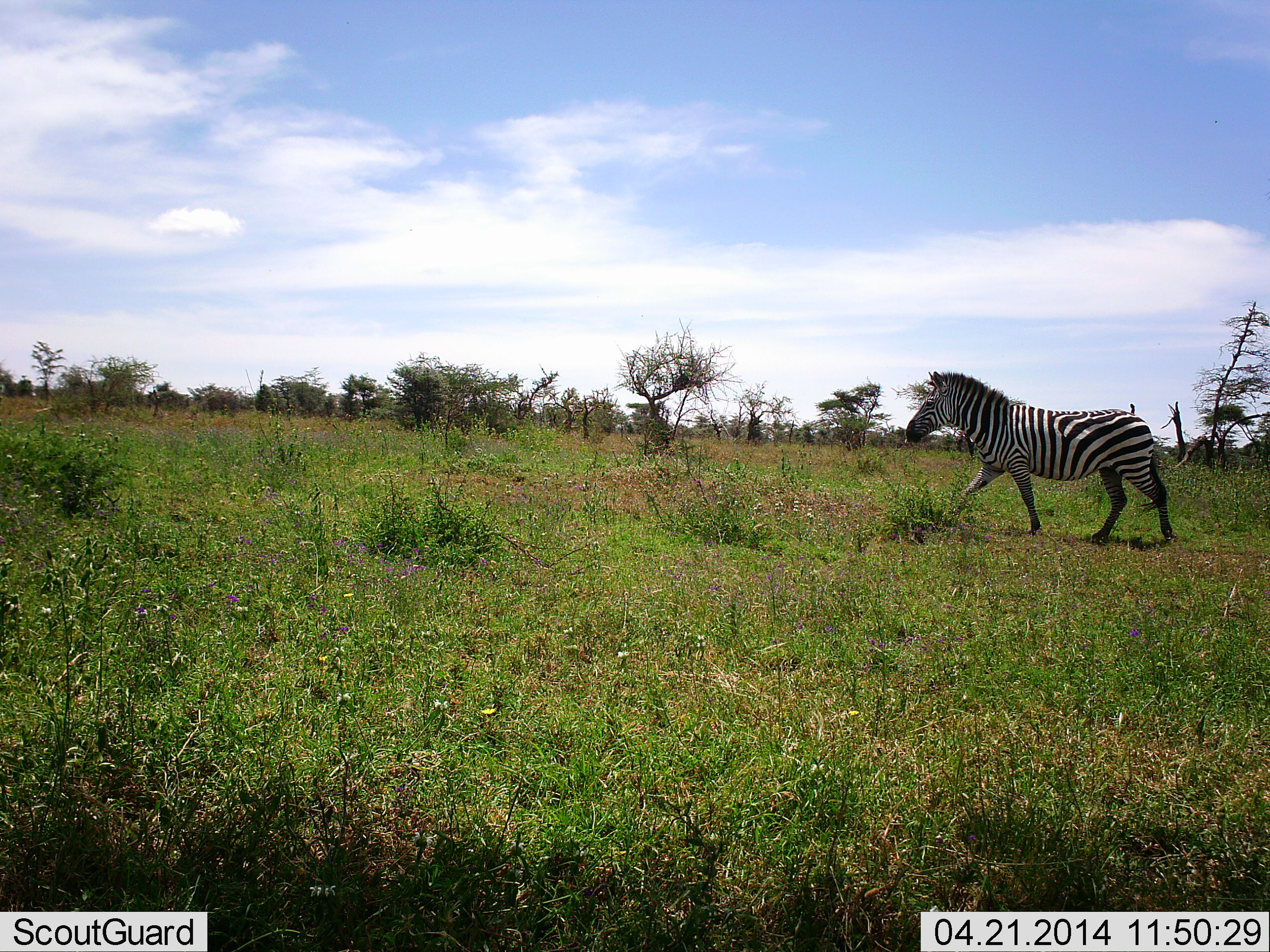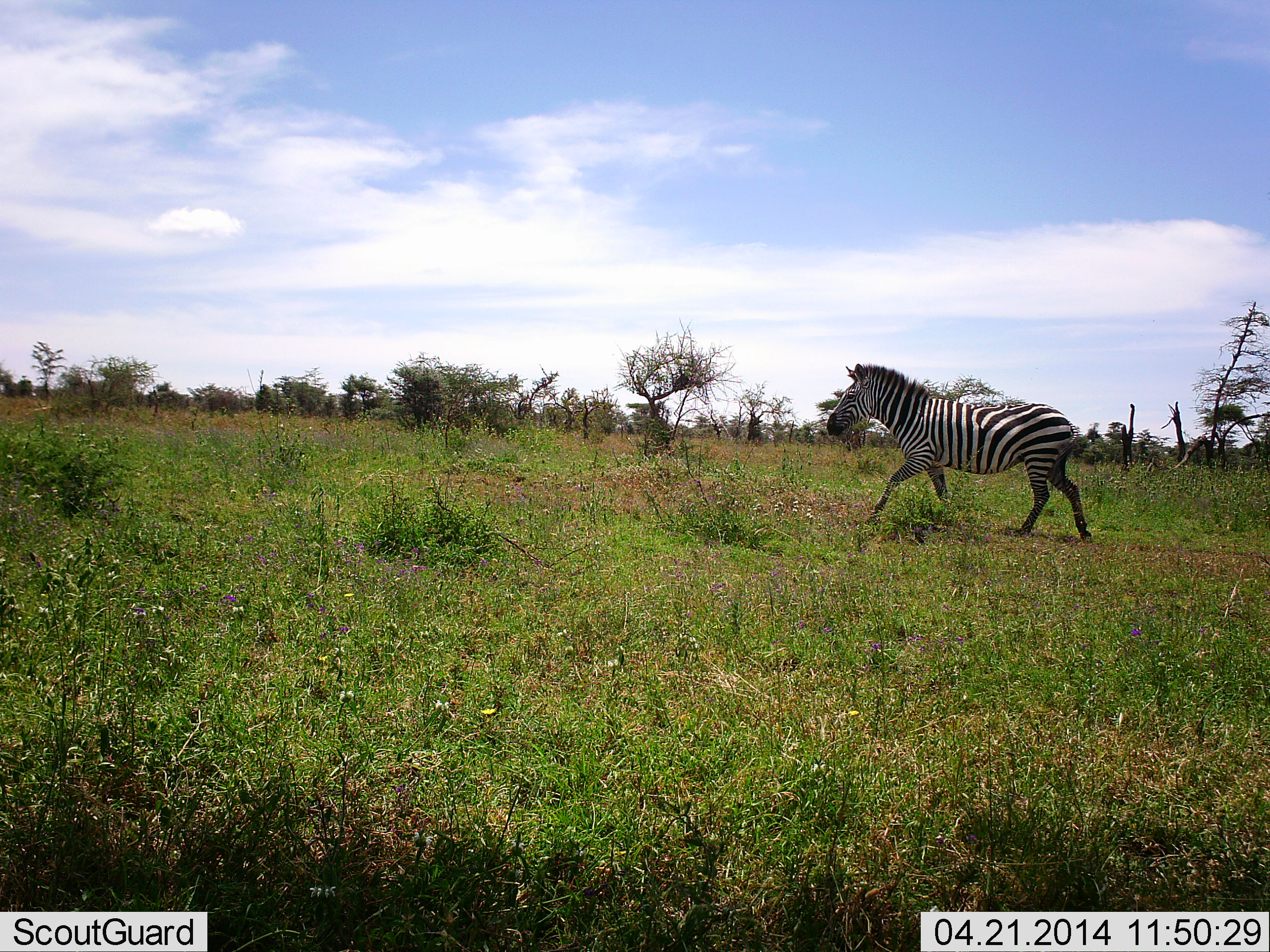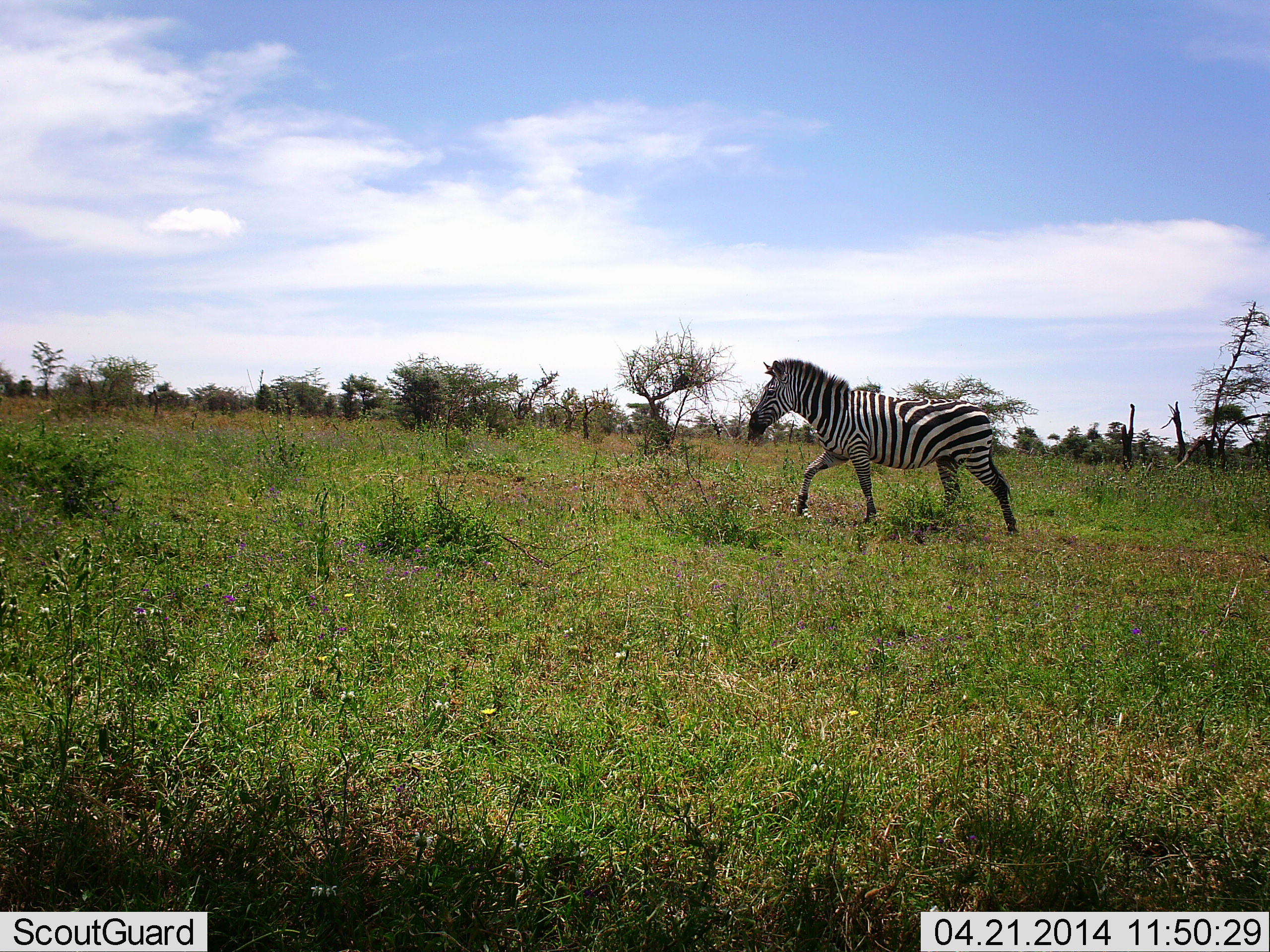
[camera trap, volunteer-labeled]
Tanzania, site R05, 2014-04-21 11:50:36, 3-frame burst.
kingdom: Animalia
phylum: Chordata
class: Mammalia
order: Perissodactyla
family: Equidae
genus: Equus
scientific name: Equus quagga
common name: plains zebra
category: zebra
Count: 1.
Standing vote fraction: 7%.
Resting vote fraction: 0%.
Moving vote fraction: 97%.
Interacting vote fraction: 0%.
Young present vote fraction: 0%.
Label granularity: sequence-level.